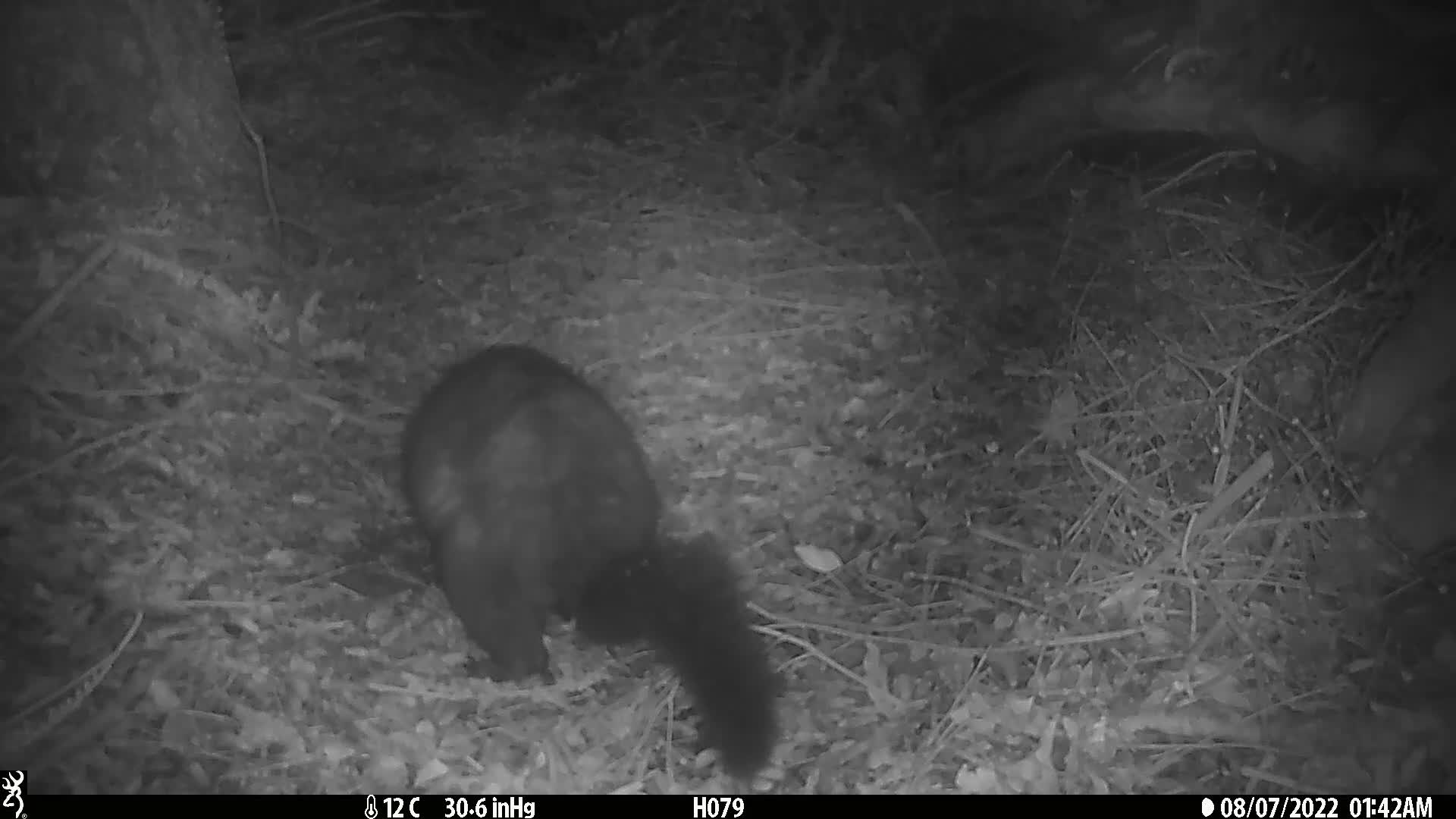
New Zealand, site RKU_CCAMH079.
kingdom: Animalia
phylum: Chordata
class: Mammalia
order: Diprotodontia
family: Phalangeridae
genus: Trichosurus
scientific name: Trichosurus vulpecula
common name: common brushtail possum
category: possum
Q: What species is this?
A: Possum (common brushtail possum) (Trichosurus vulpecula).